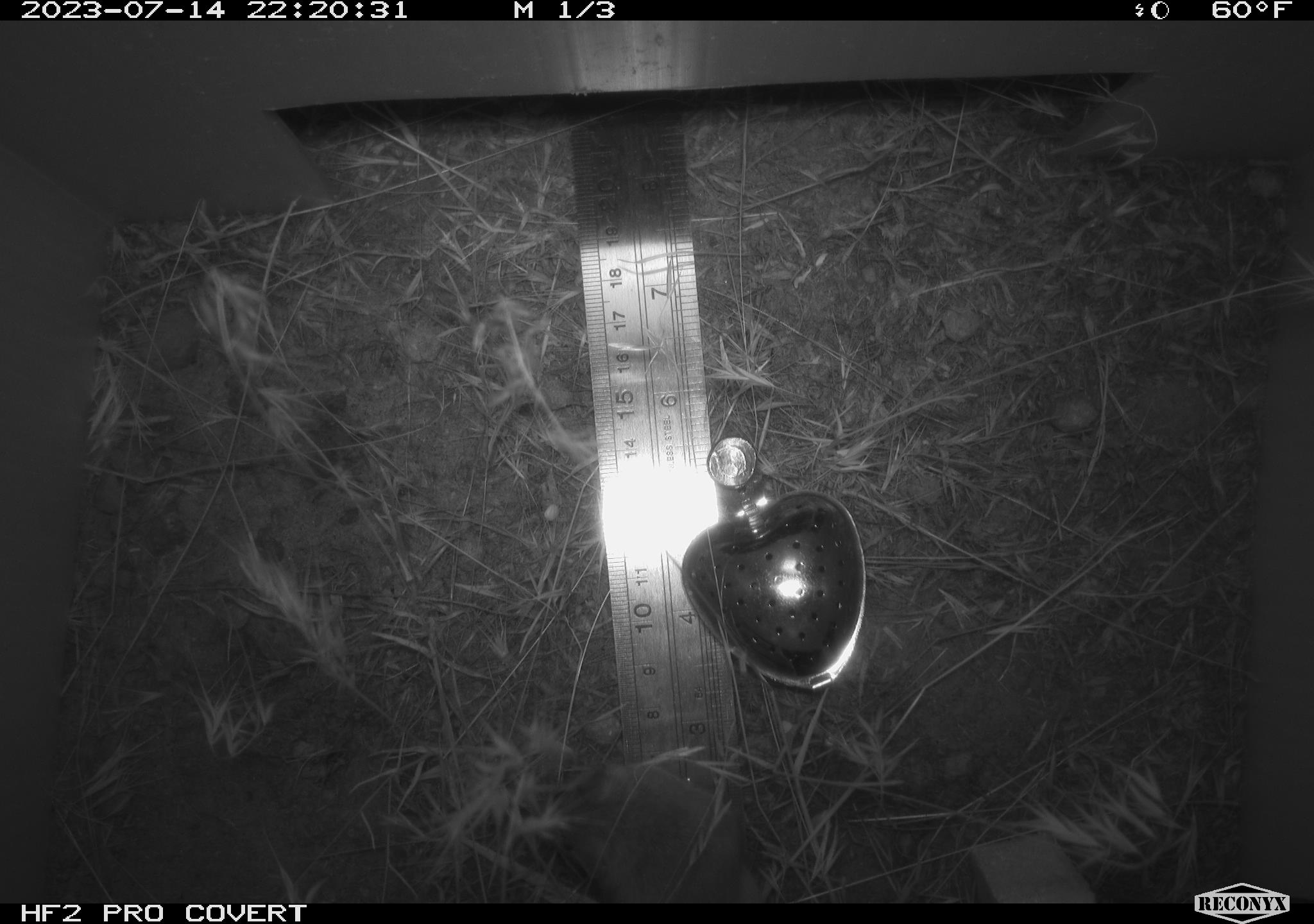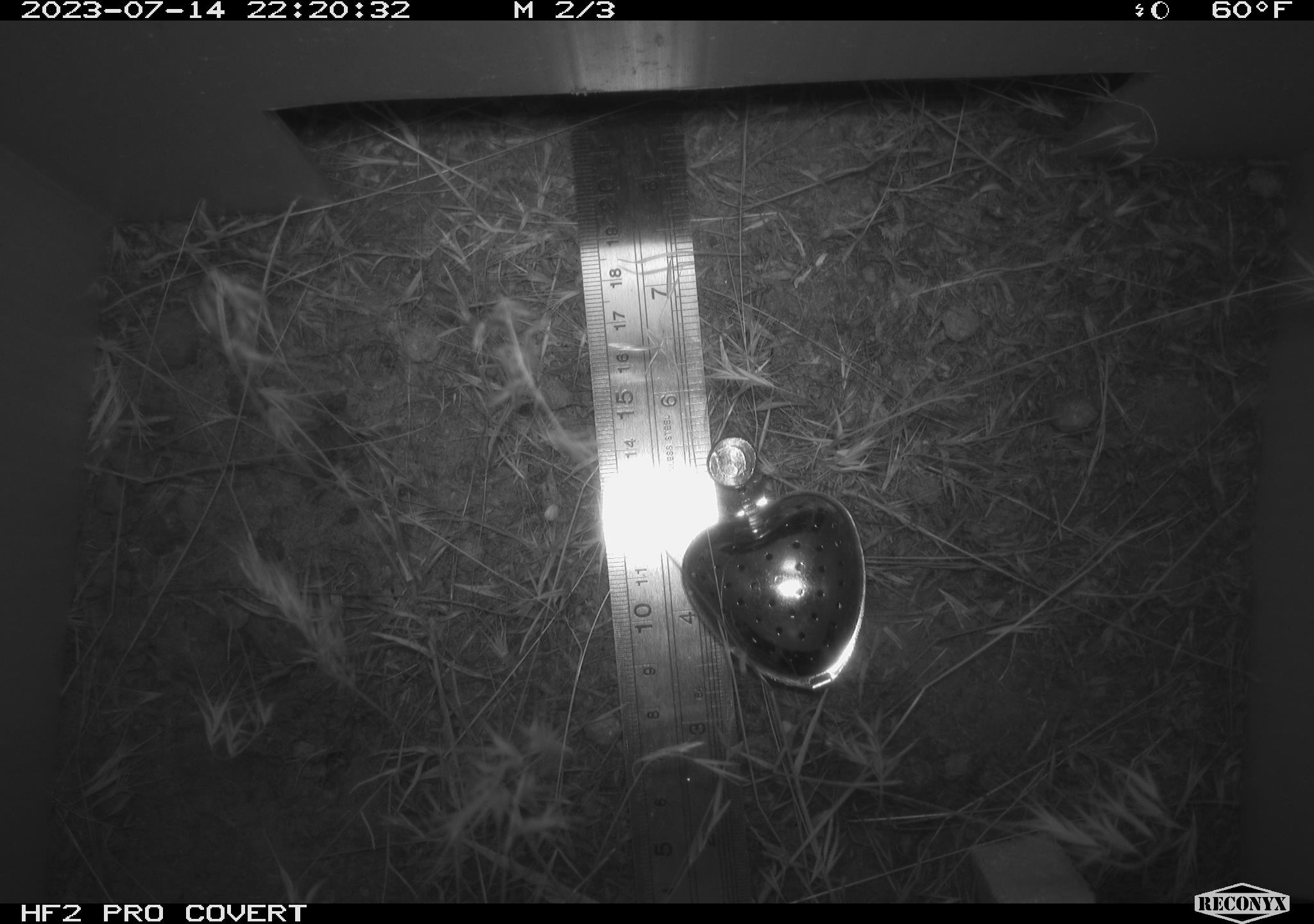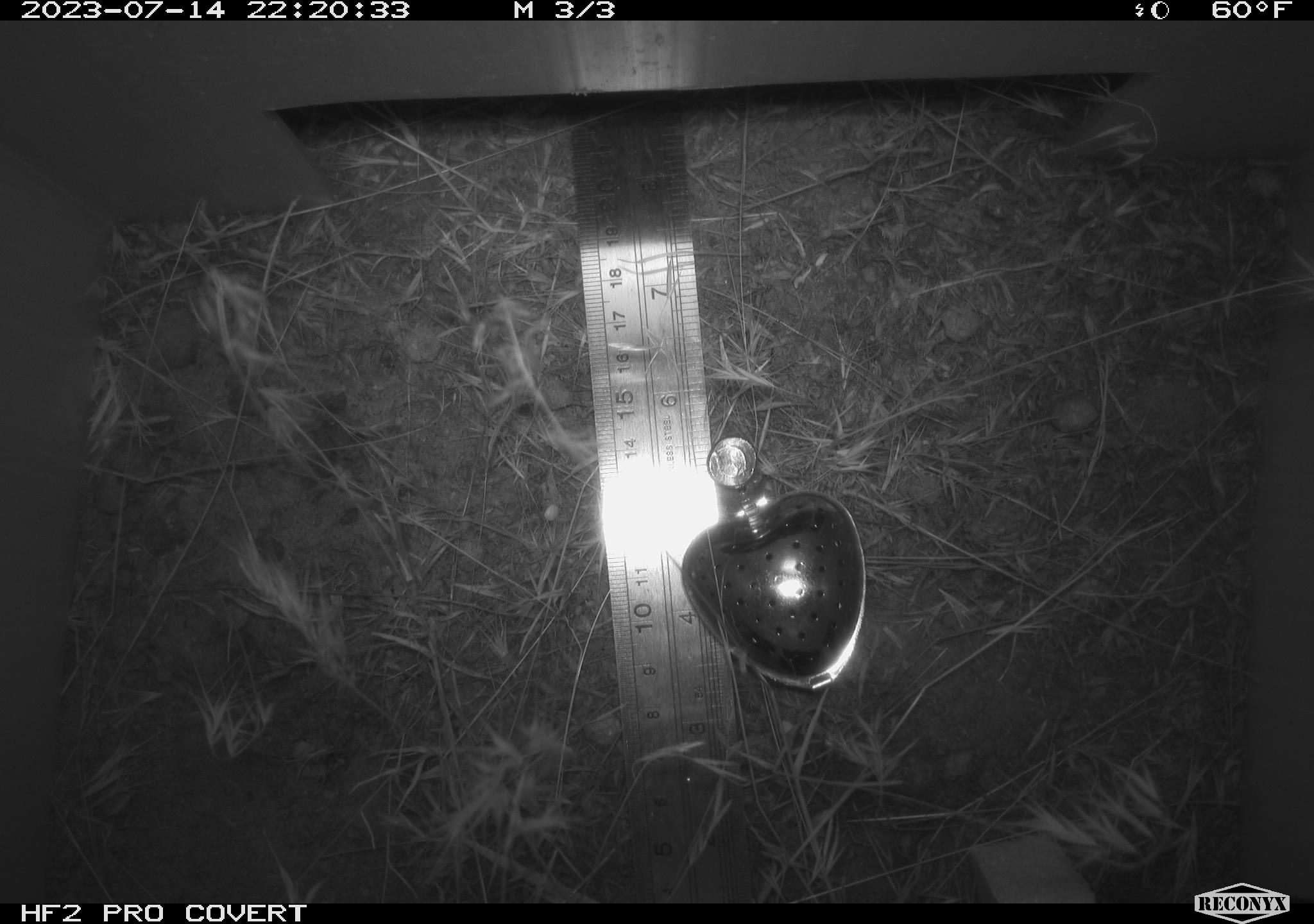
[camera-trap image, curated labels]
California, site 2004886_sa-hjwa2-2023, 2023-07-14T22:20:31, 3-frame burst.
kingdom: Animalia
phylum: Chordata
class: Mammalia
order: Rodentia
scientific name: Rodentia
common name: mouse species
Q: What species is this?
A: Mouse species (Rodentia).